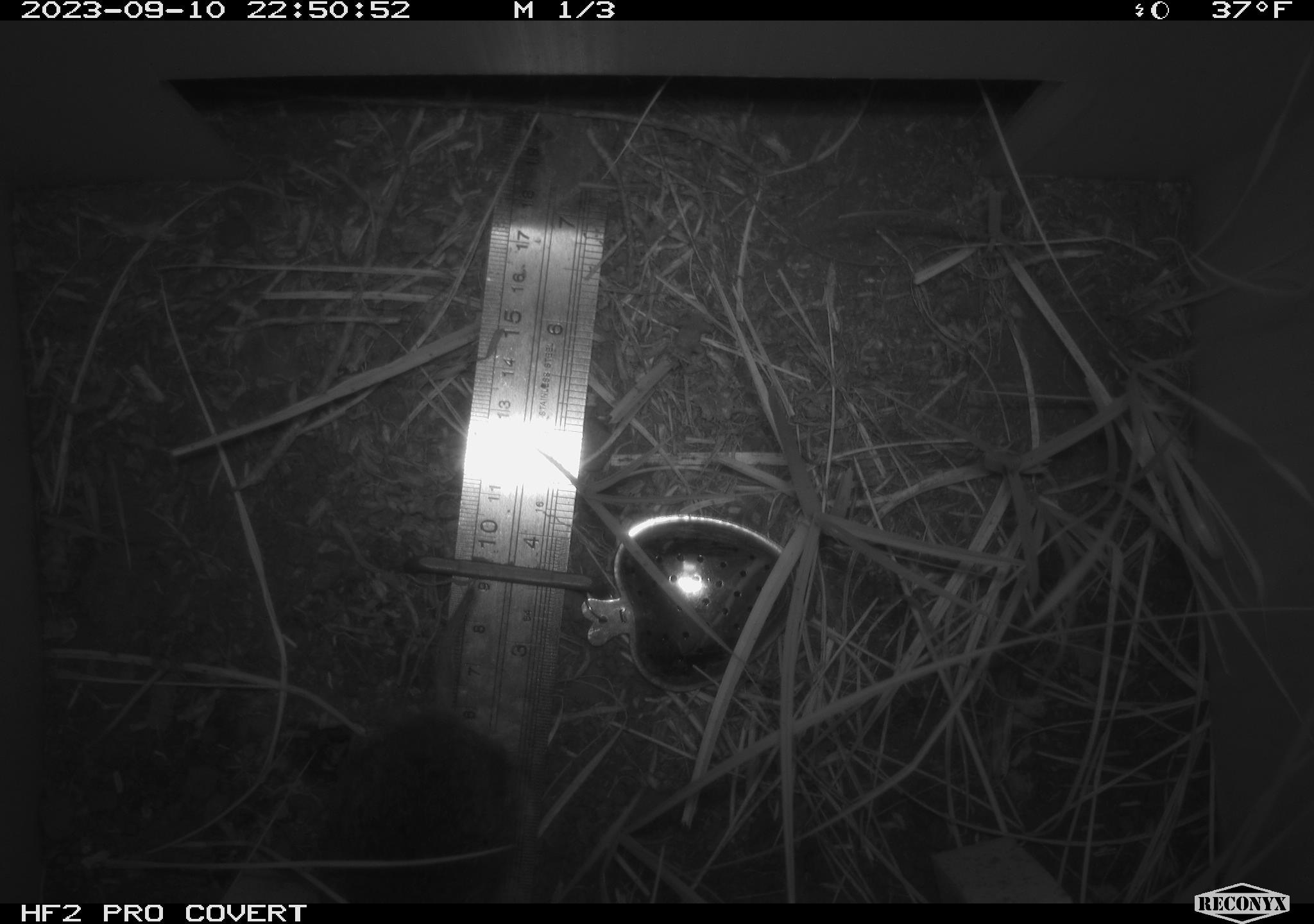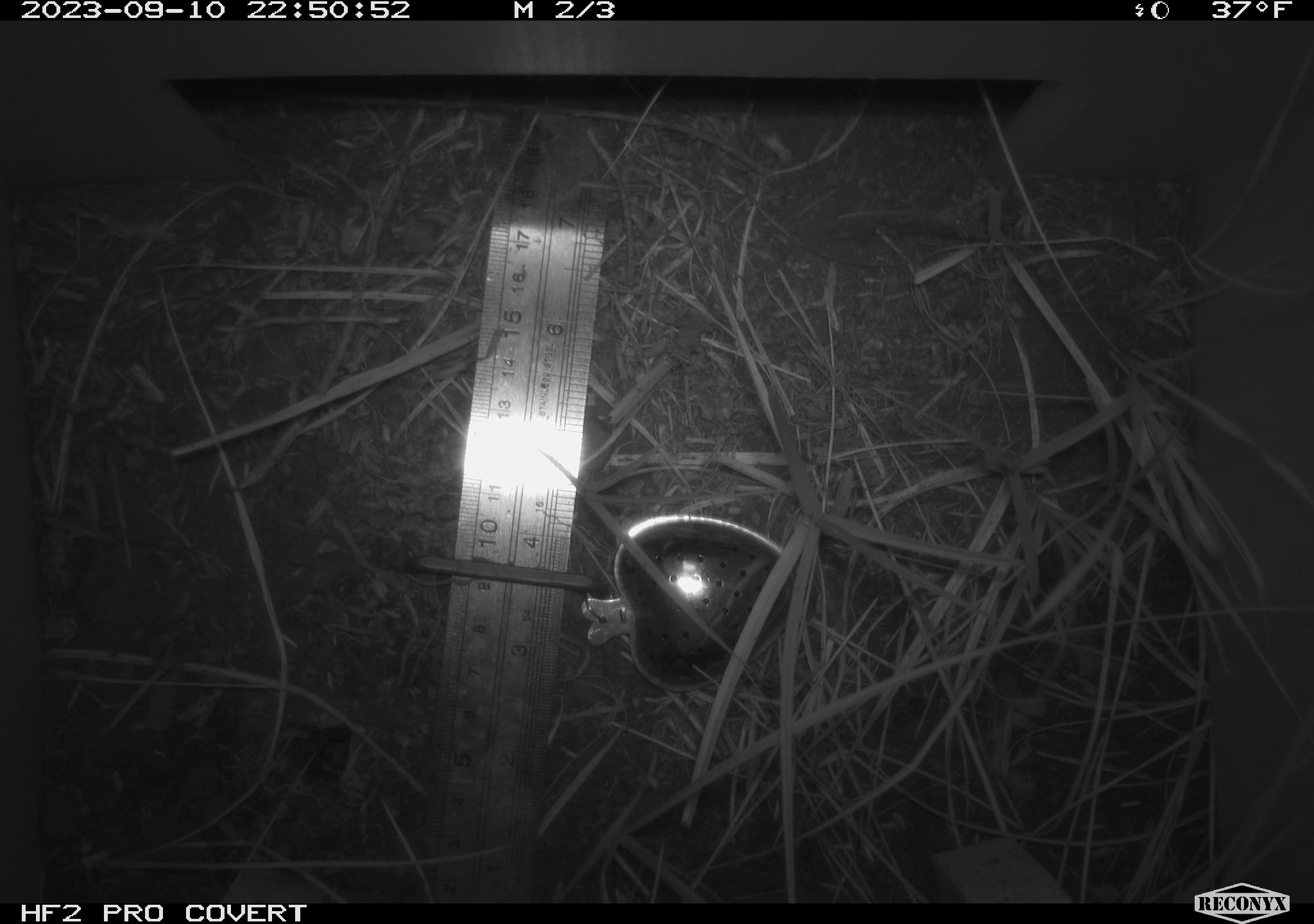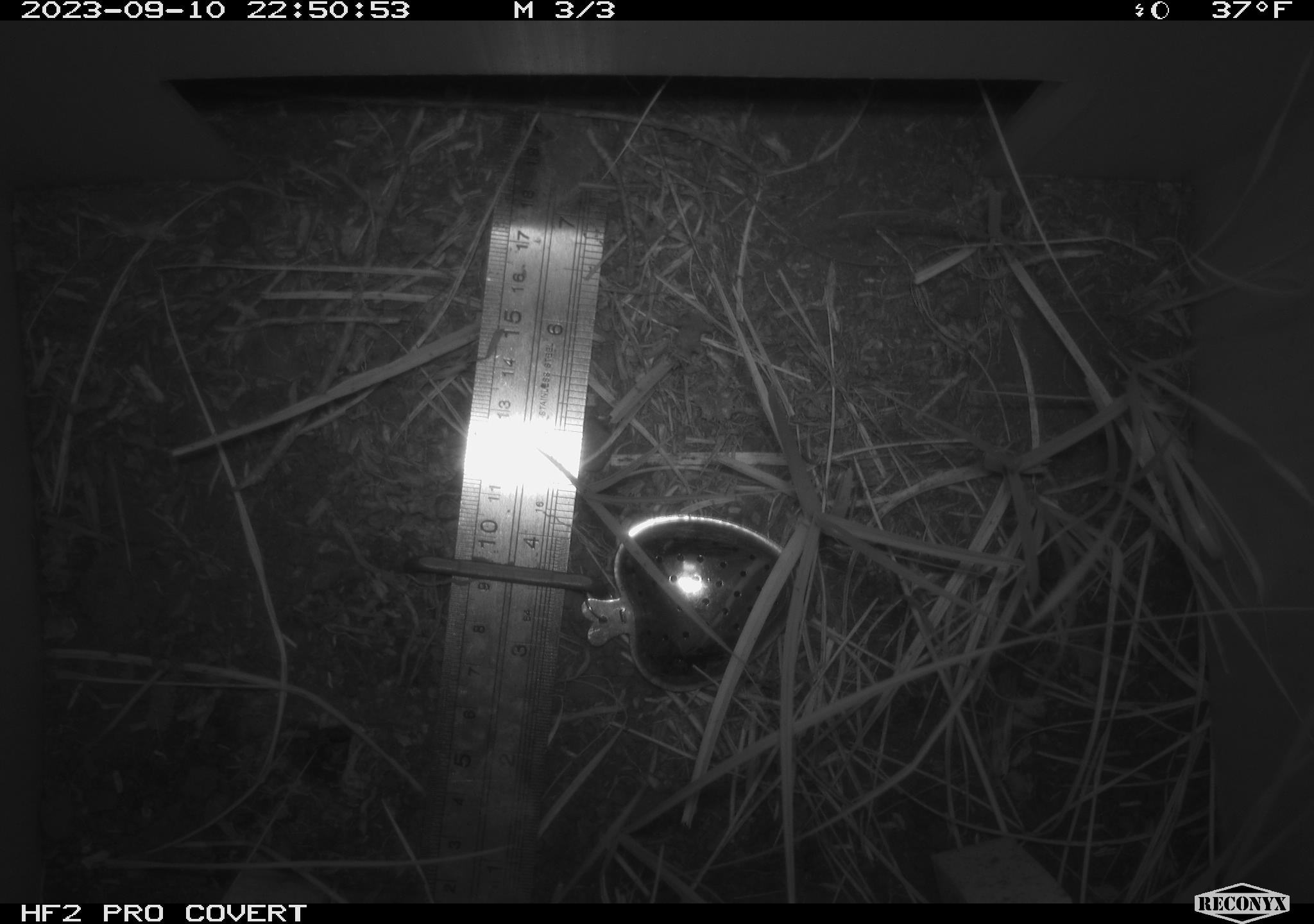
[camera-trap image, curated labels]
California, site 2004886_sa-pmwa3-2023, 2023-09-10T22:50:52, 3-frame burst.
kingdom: Animalia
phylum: Chordata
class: Mammalia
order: Rodentia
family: Cricetidae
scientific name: Cricetidae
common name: hamsters, voles, lemmings, and allies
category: cricetidae family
Cricetidae family (hamsters, voles, lemmings, and allies) (Cricetidae).